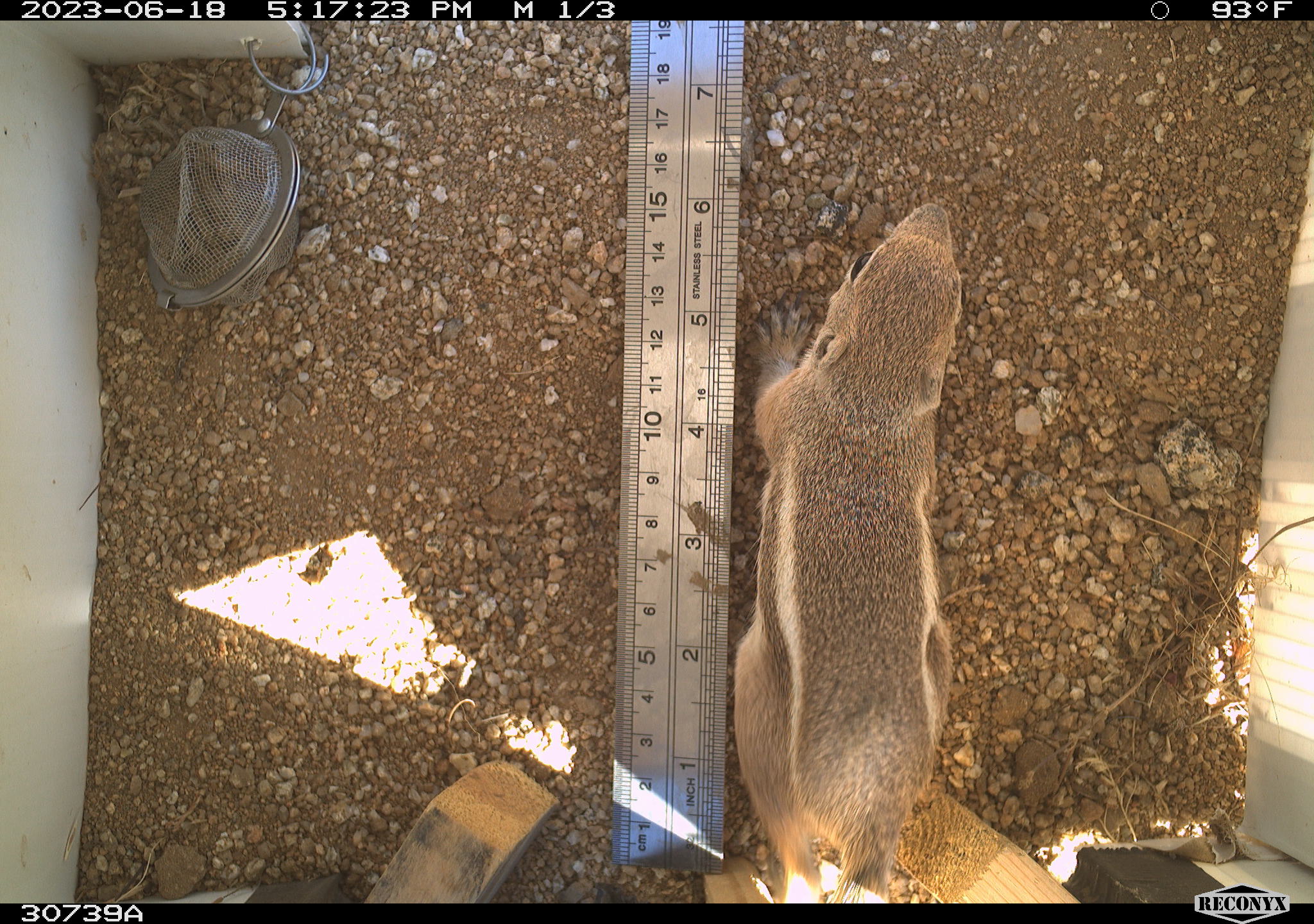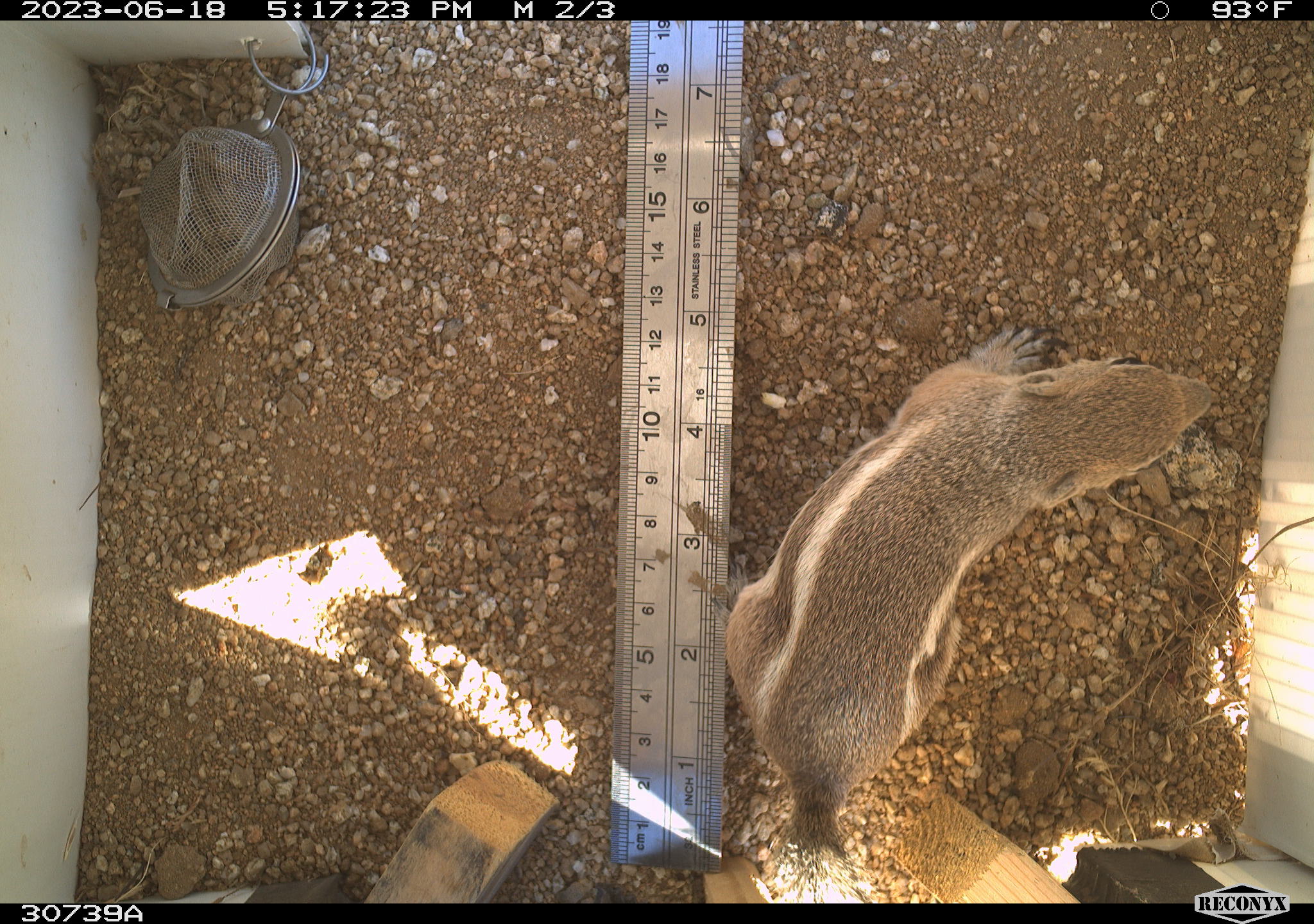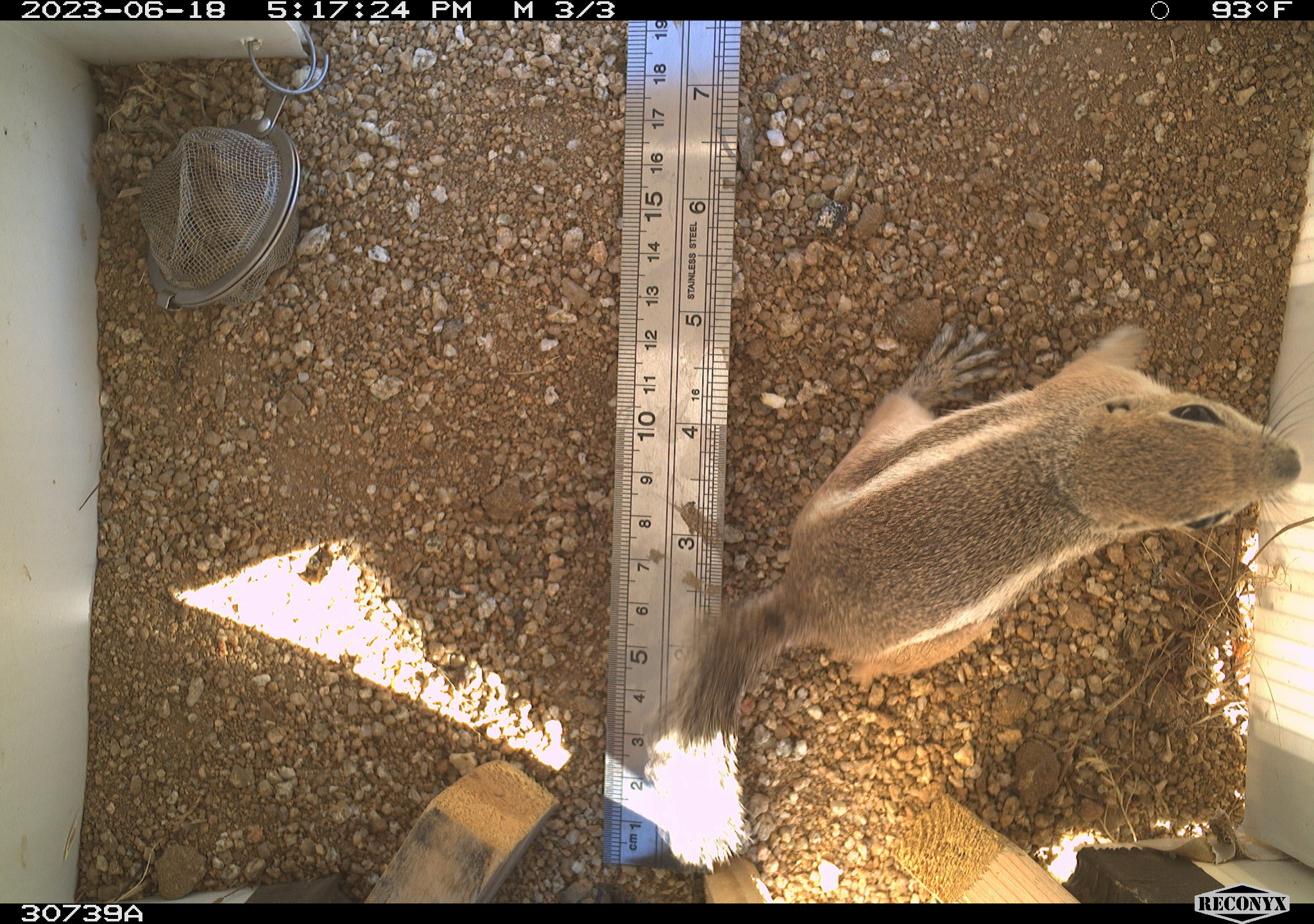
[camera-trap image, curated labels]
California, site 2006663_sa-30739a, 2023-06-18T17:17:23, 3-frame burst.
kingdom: Animalia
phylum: Chordata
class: Mammalia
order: Rodentia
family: Sciuridae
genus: Ammospermophilus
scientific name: Ammospermophilus leucurus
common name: white-tailed antelope squirrel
White-tailed antelope squirrel (Ammospermophilus leucurus).